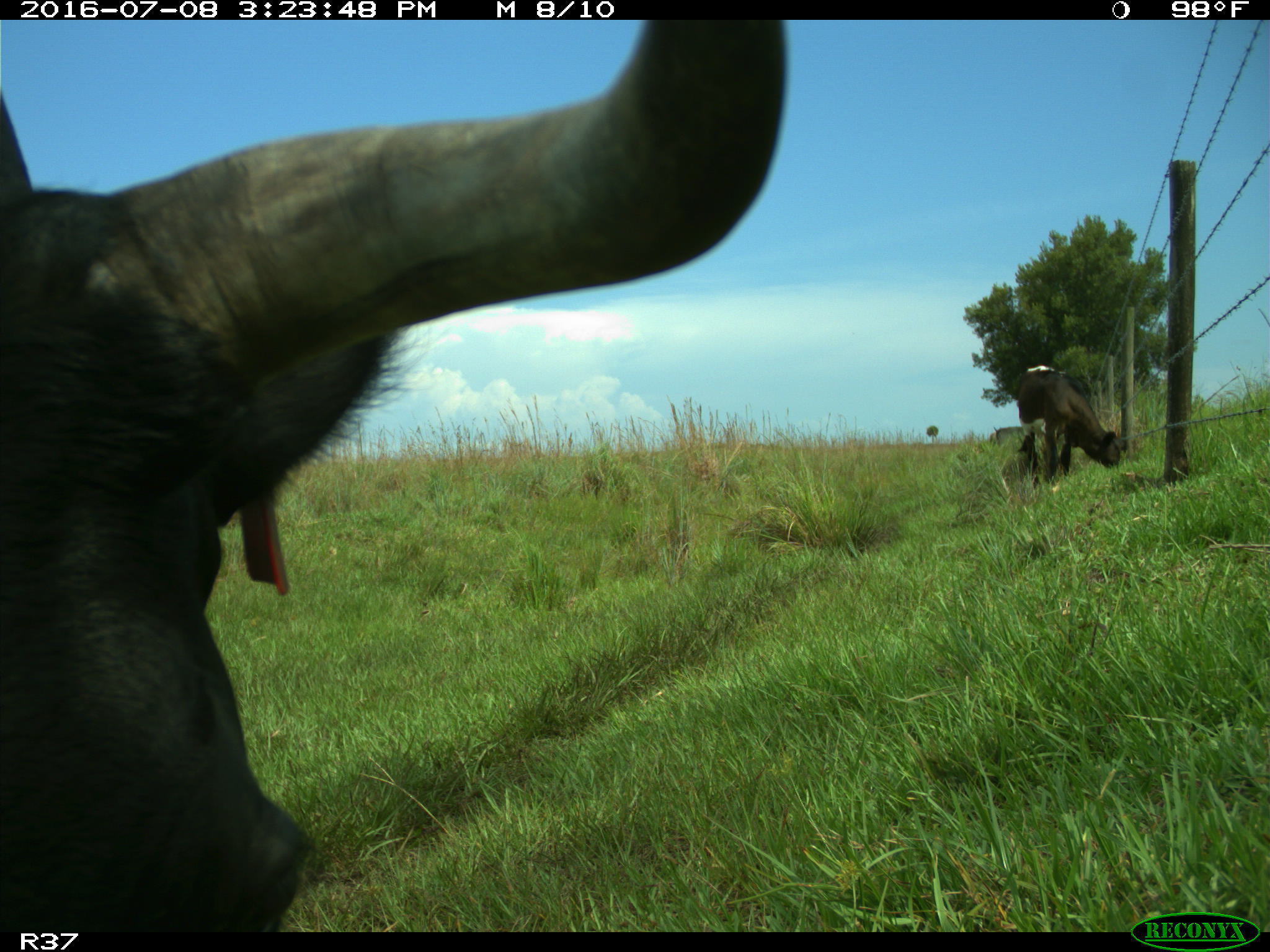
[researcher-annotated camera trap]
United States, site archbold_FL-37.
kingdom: Animalia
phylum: Chordata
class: Mammalia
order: Artiodactyla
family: Bovidae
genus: Bos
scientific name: Bos taurus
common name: domestic cow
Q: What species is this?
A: Bos taurus (domestic cow).